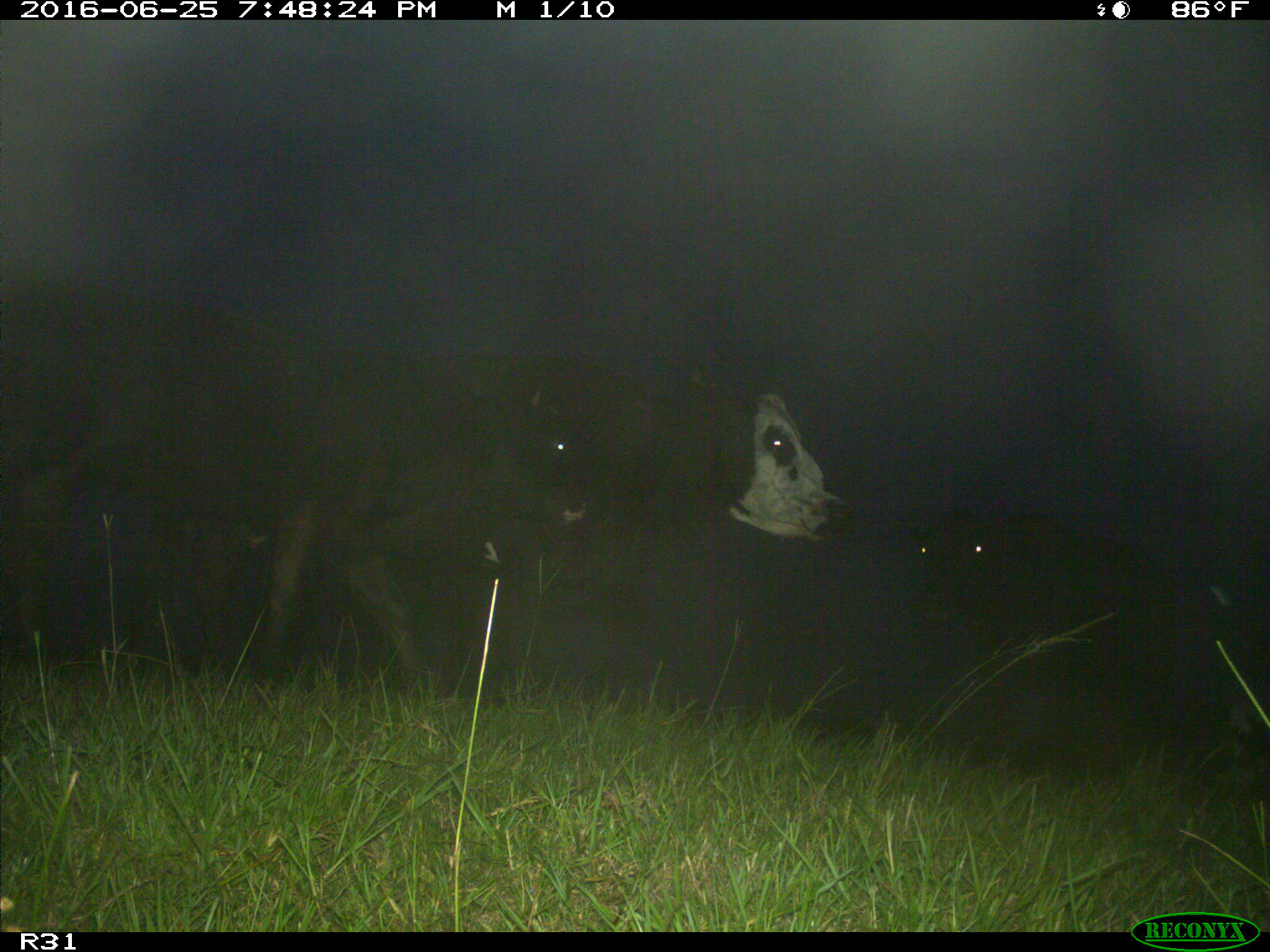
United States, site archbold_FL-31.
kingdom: Animalia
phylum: Chordata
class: Mammalia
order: Artiodactyla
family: Bovidae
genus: Bos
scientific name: Bos taurus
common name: domestic cow